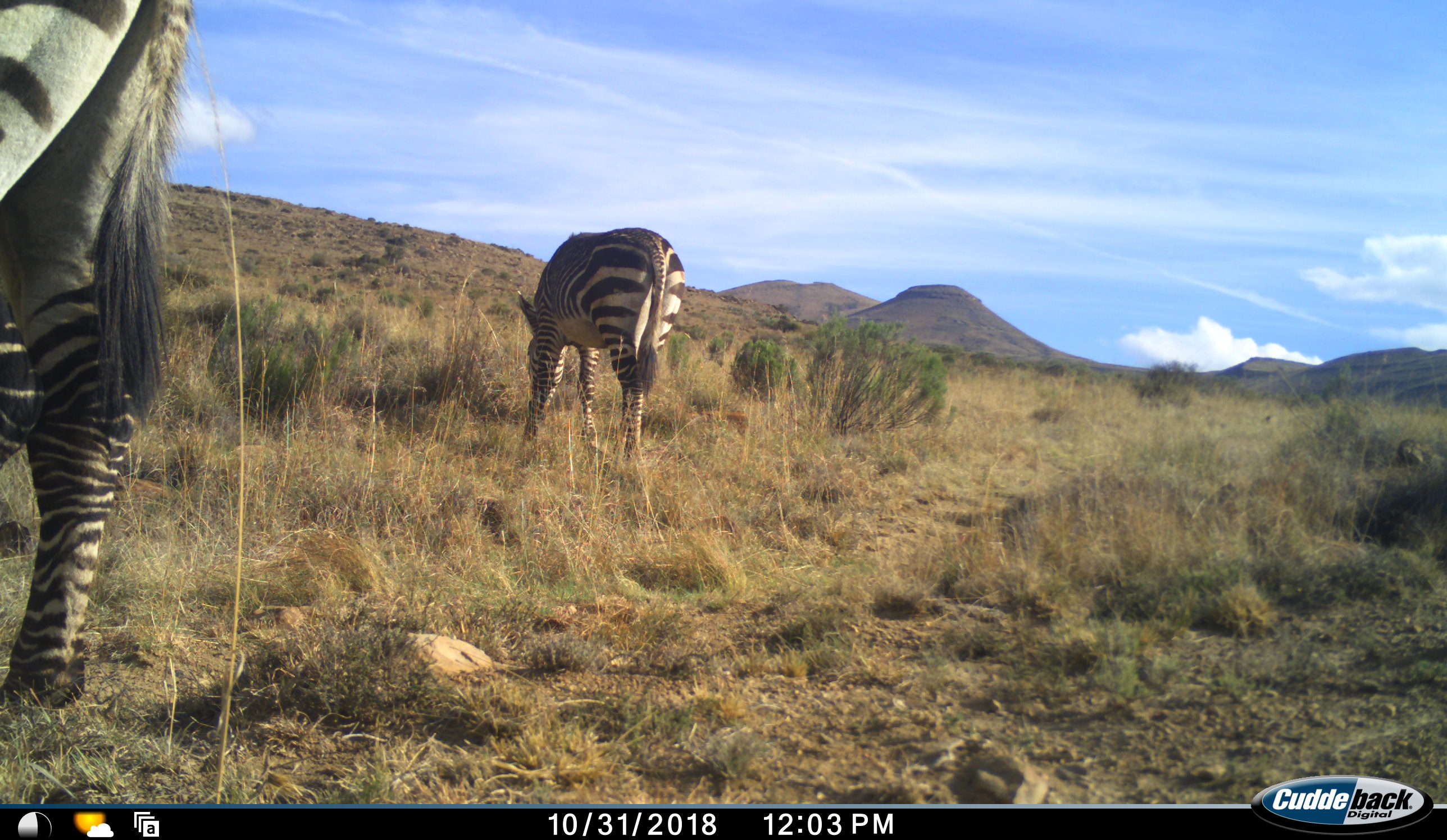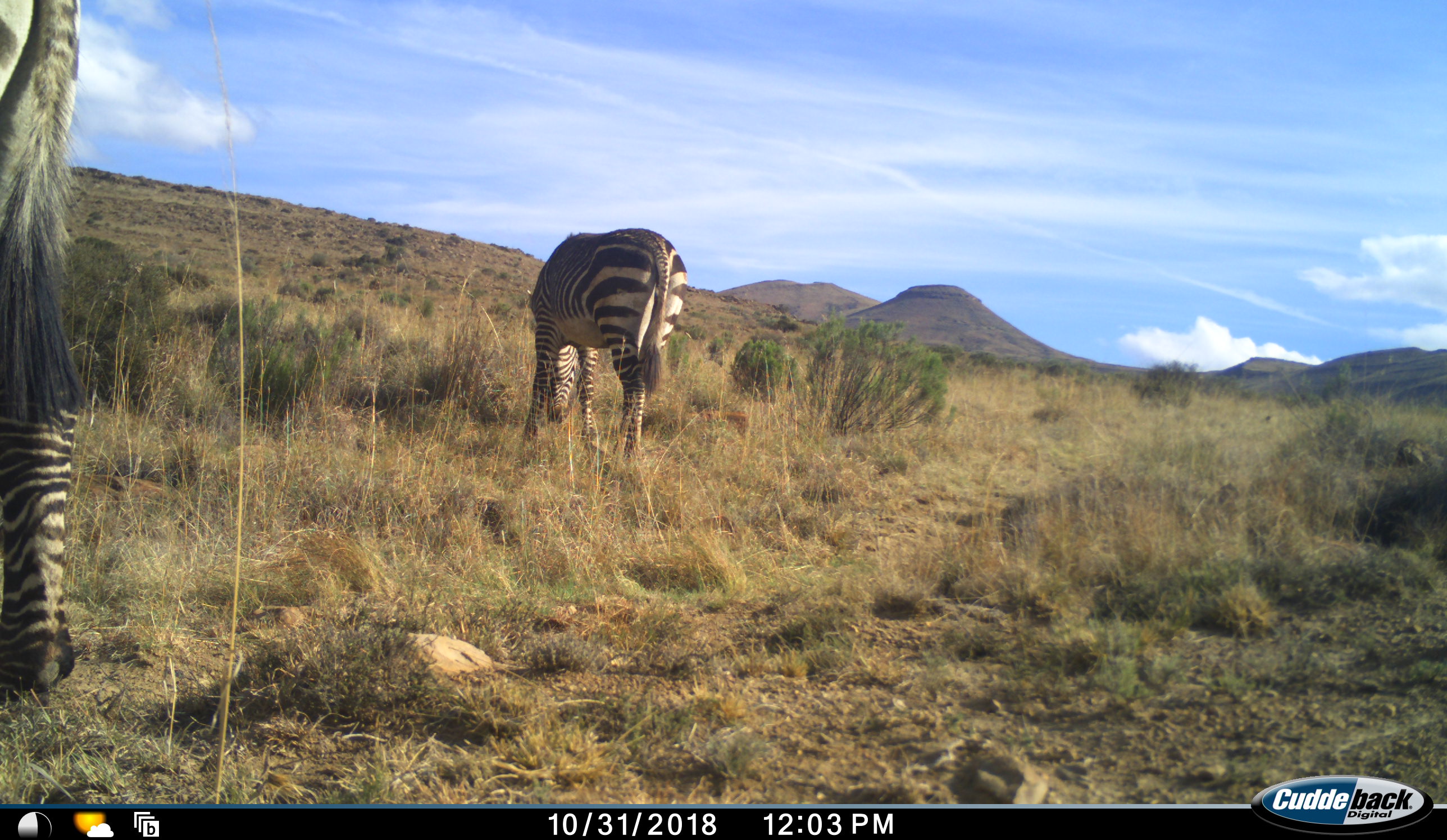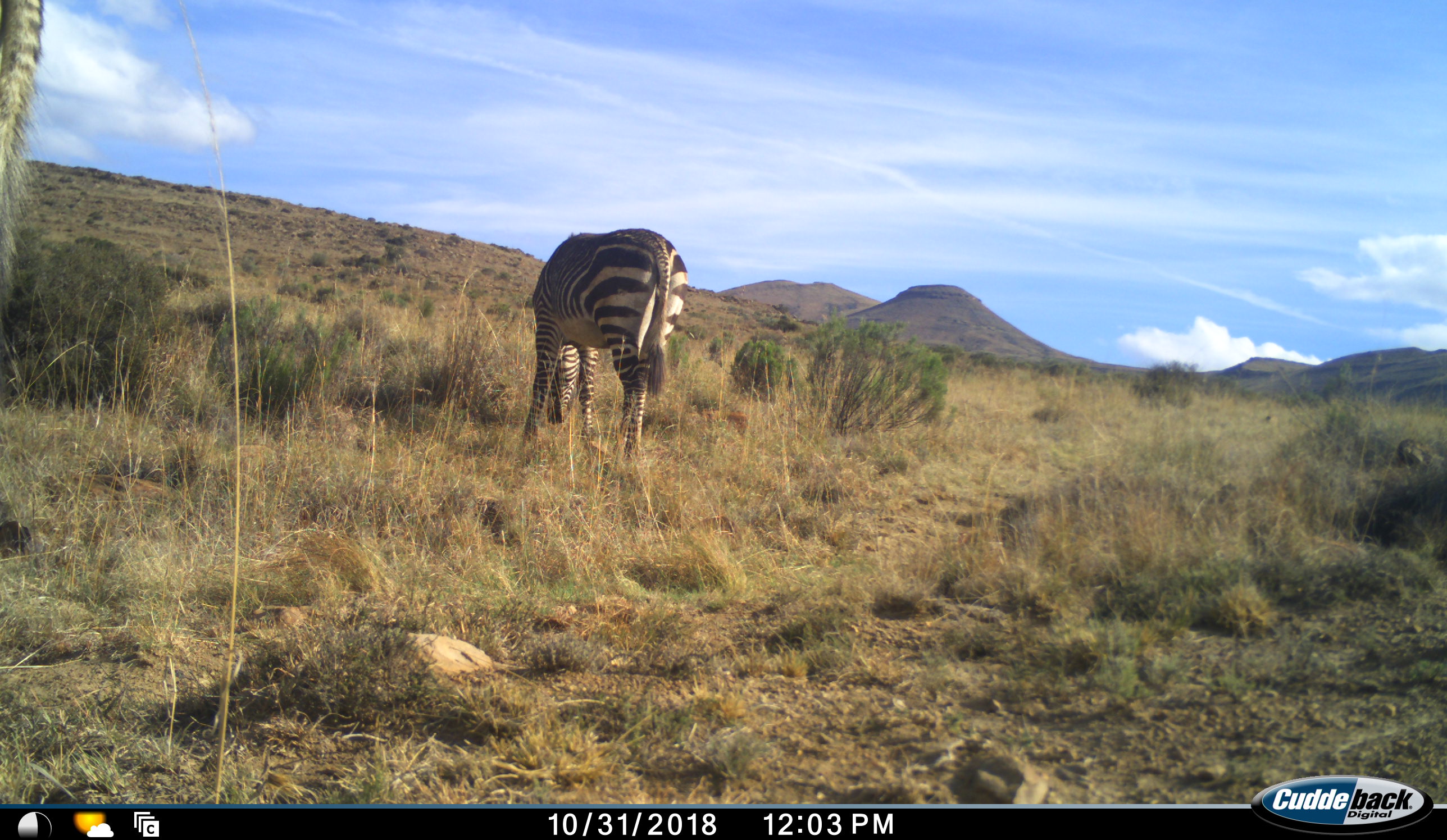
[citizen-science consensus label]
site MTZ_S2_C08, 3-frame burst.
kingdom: Animalia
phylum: Chordata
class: Mammalia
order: Perissodactyla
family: Equidae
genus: Equus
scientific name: Equus zebra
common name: mountain zebra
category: zebramountain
Zebramountain (mountain zebra) (Equus zebra), count 2. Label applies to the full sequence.